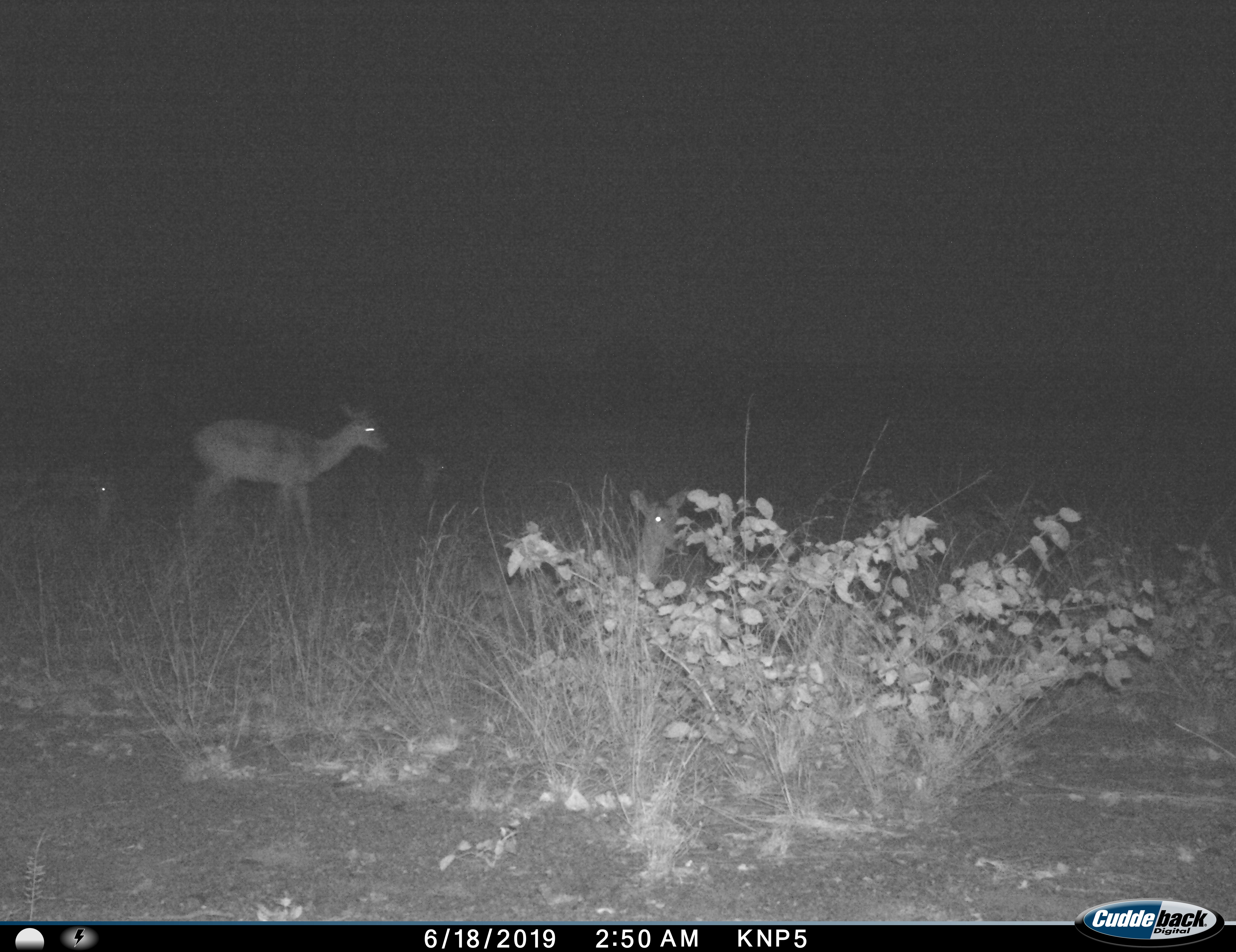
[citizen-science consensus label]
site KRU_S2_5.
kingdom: Animalia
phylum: Chordata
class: Mammalia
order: Artiodactyla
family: Bovidae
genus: Aepyceros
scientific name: Aepyceros melampus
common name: impala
Impala (Aepyceros melampus), count 4. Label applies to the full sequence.